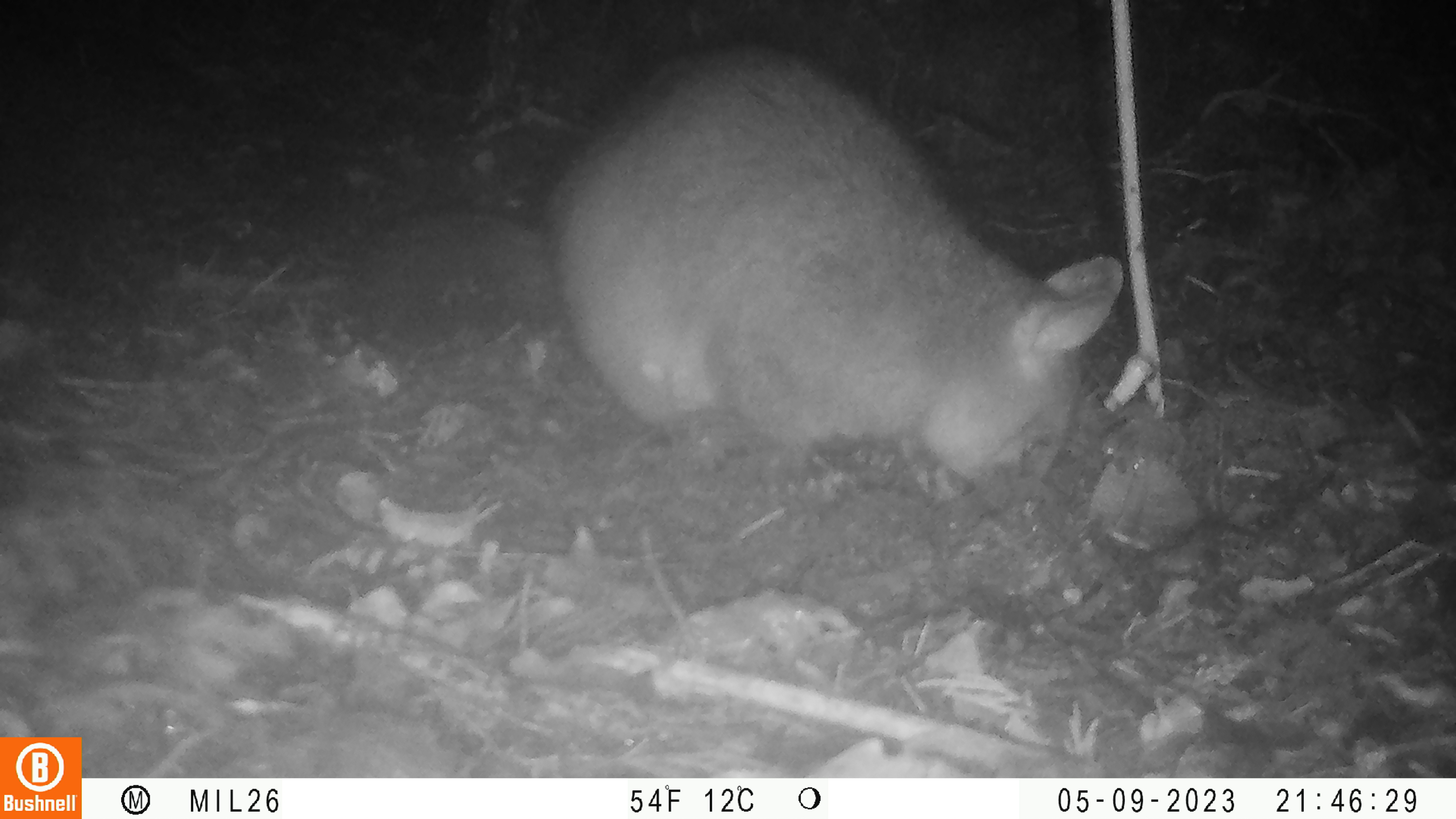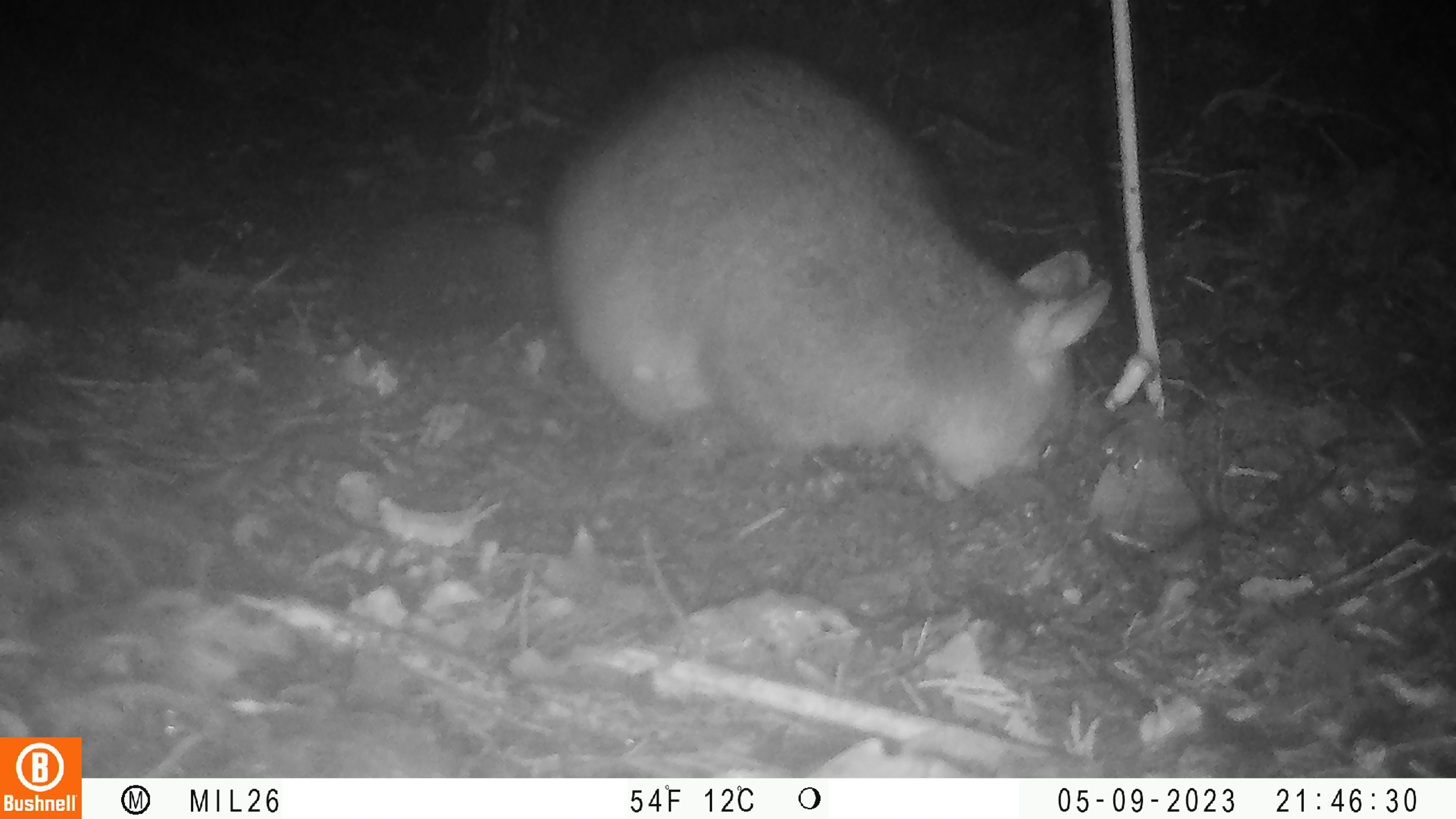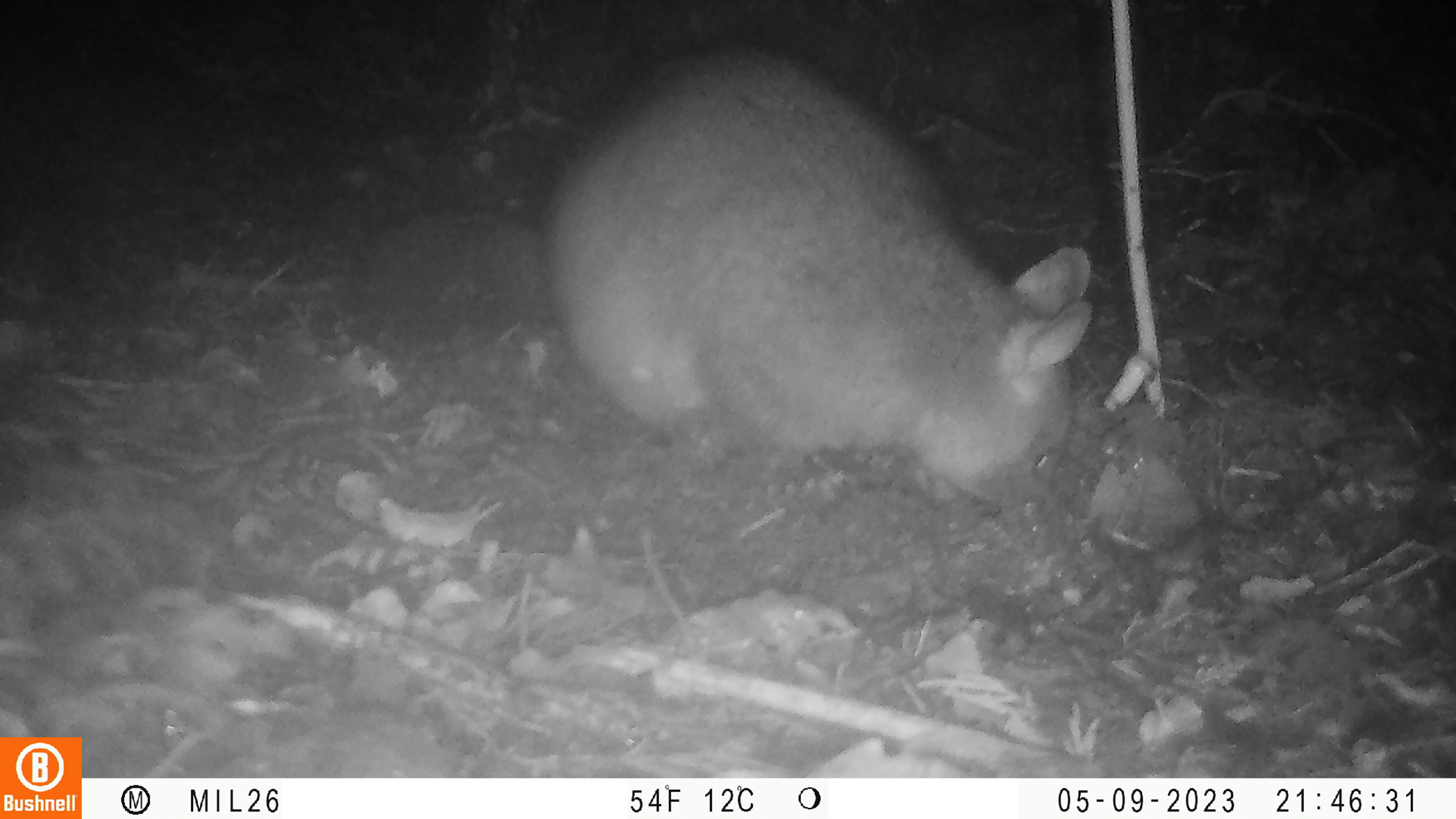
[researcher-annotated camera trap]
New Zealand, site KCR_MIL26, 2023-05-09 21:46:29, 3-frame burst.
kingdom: Animalia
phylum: Chordata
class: Mammalia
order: Diprotodontia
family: Phalangeridae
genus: Trichosurus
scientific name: Trichosurus vulpecula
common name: common brushtail possum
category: possum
Possum (common brushtail possum) (Trichosurus vulpecula).